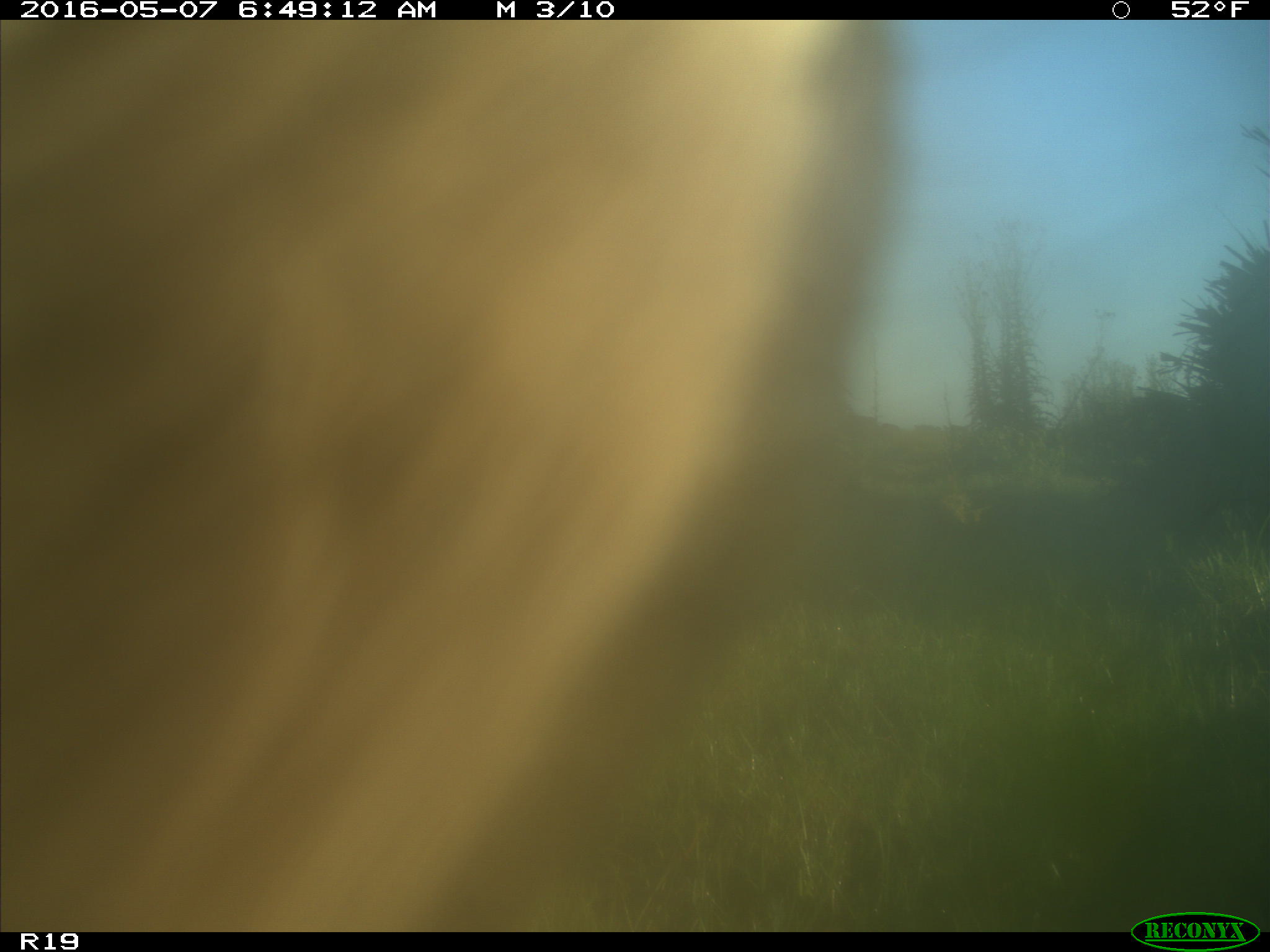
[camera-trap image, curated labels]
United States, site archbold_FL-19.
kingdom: Animalia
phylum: Chordata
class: Mammalia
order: Artiodactyla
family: Bovidae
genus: Bos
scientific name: Bos taurus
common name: domestic cow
Bos taurus (domestic cow).